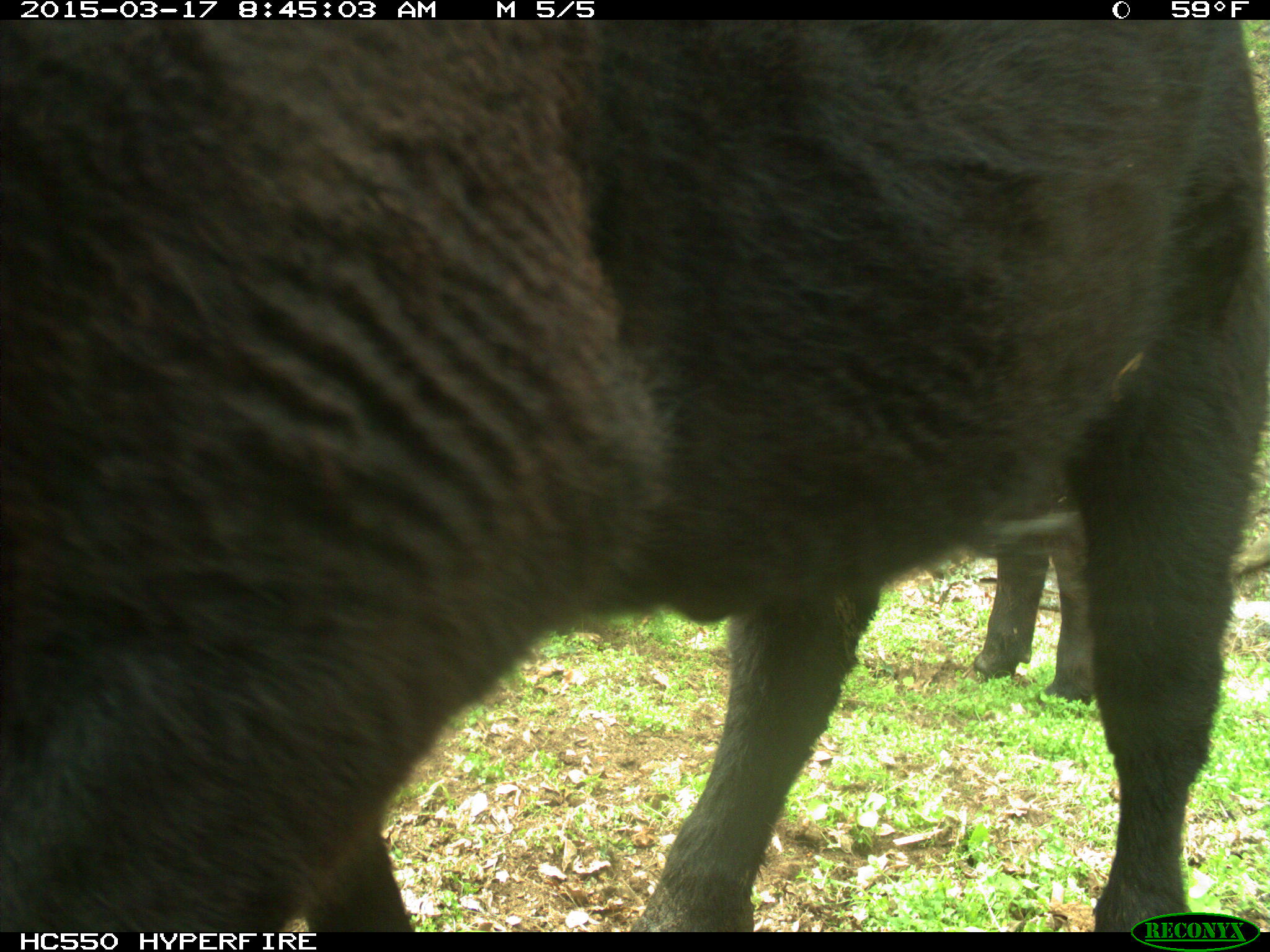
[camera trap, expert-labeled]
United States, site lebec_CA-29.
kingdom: Animalia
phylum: Chordata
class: Mammalia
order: Artiodactyla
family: Bovidae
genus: Bos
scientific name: Bos taurus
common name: domestic cow